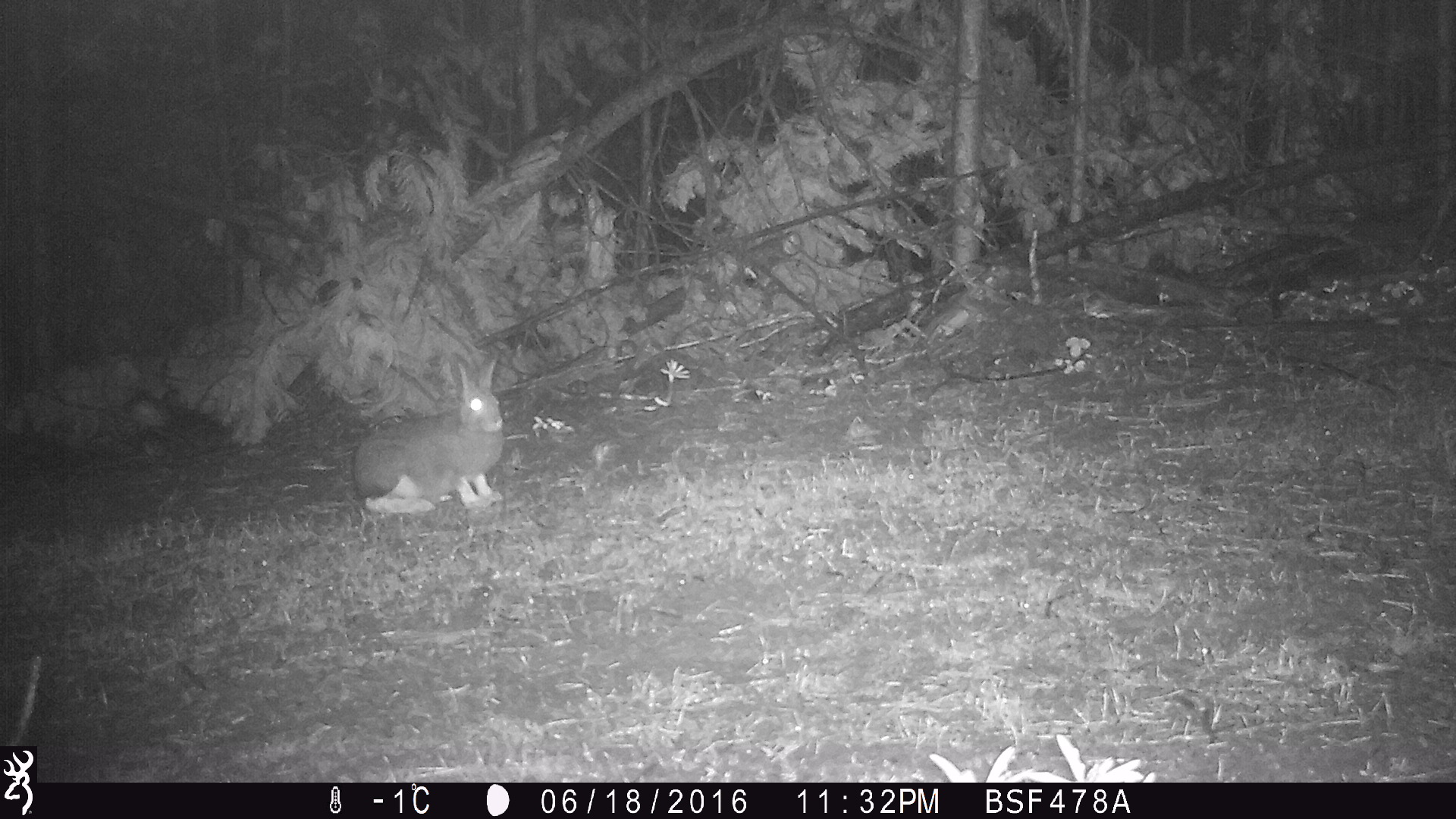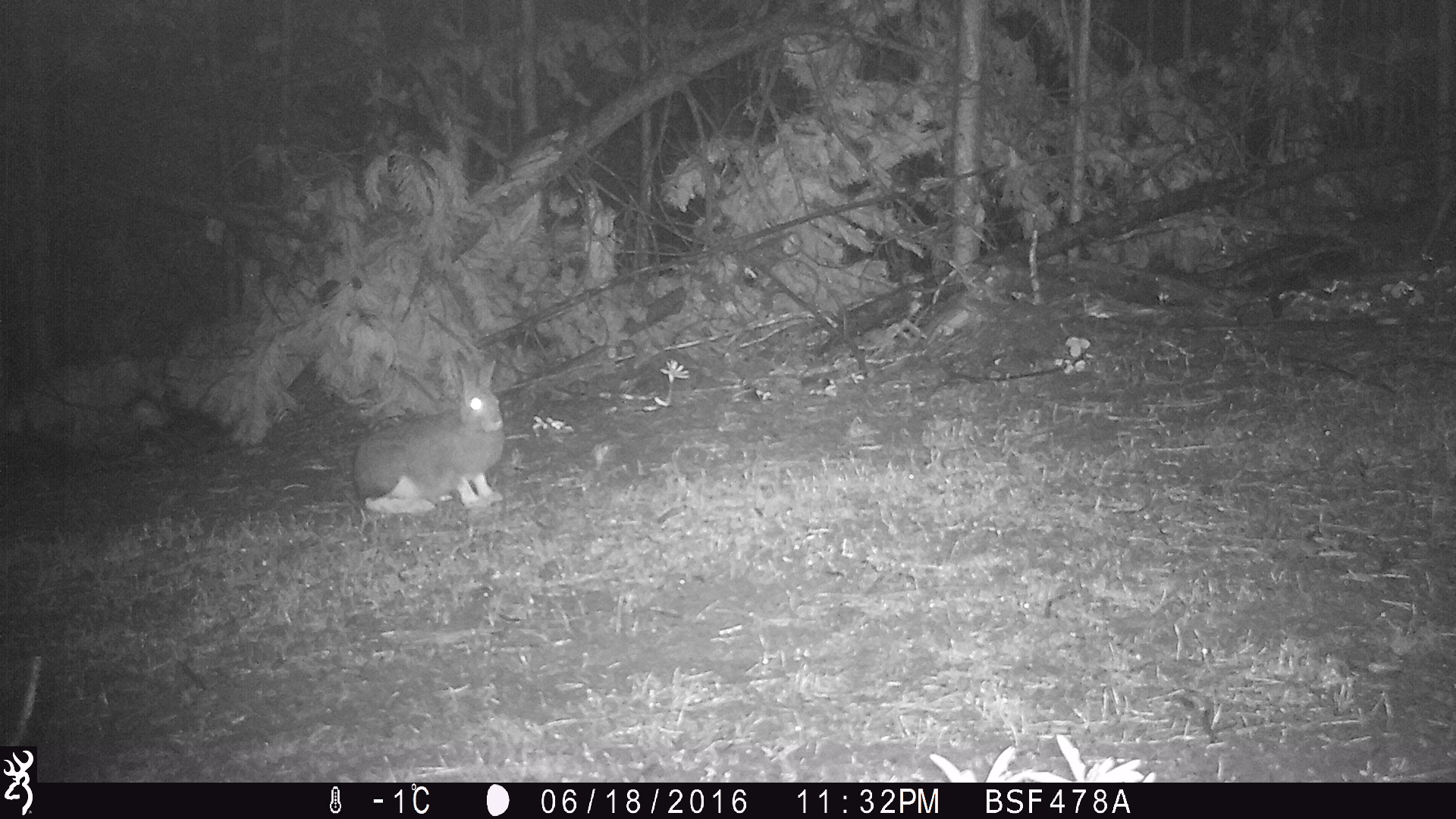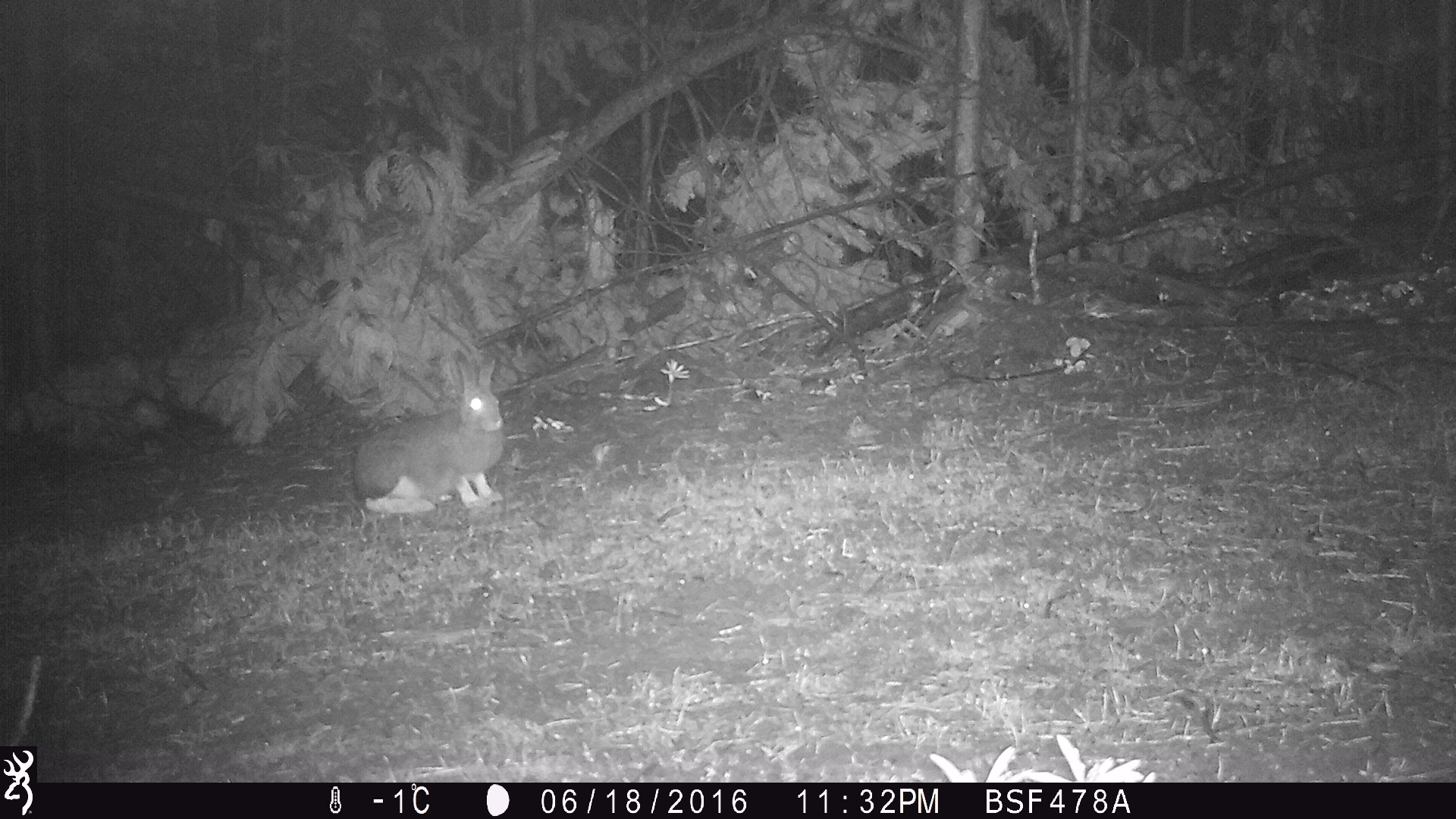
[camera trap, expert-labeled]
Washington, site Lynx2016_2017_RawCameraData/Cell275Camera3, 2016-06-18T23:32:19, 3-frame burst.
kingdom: Animalia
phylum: Chordata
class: Mammalia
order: Lagomorpha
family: Leporidae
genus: Lepus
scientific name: Lepus americanus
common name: snowshoe hare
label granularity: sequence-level